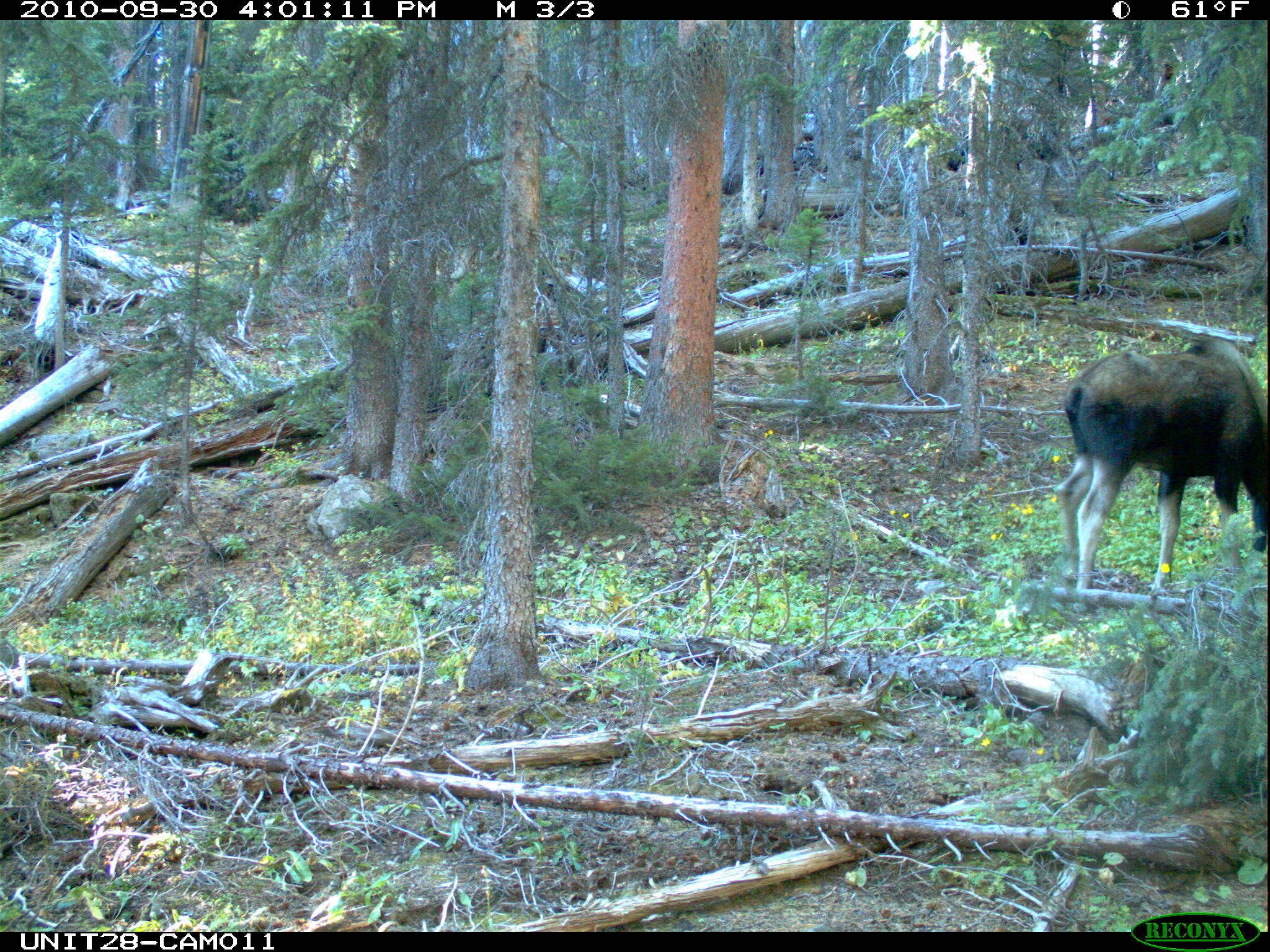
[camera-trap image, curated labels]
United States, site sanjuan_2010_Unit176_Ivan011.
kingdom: Animalia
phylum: Chordata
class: Mammalia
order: Artiodactyla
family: Cervidae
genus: Alces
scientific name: Alces alces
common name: moose